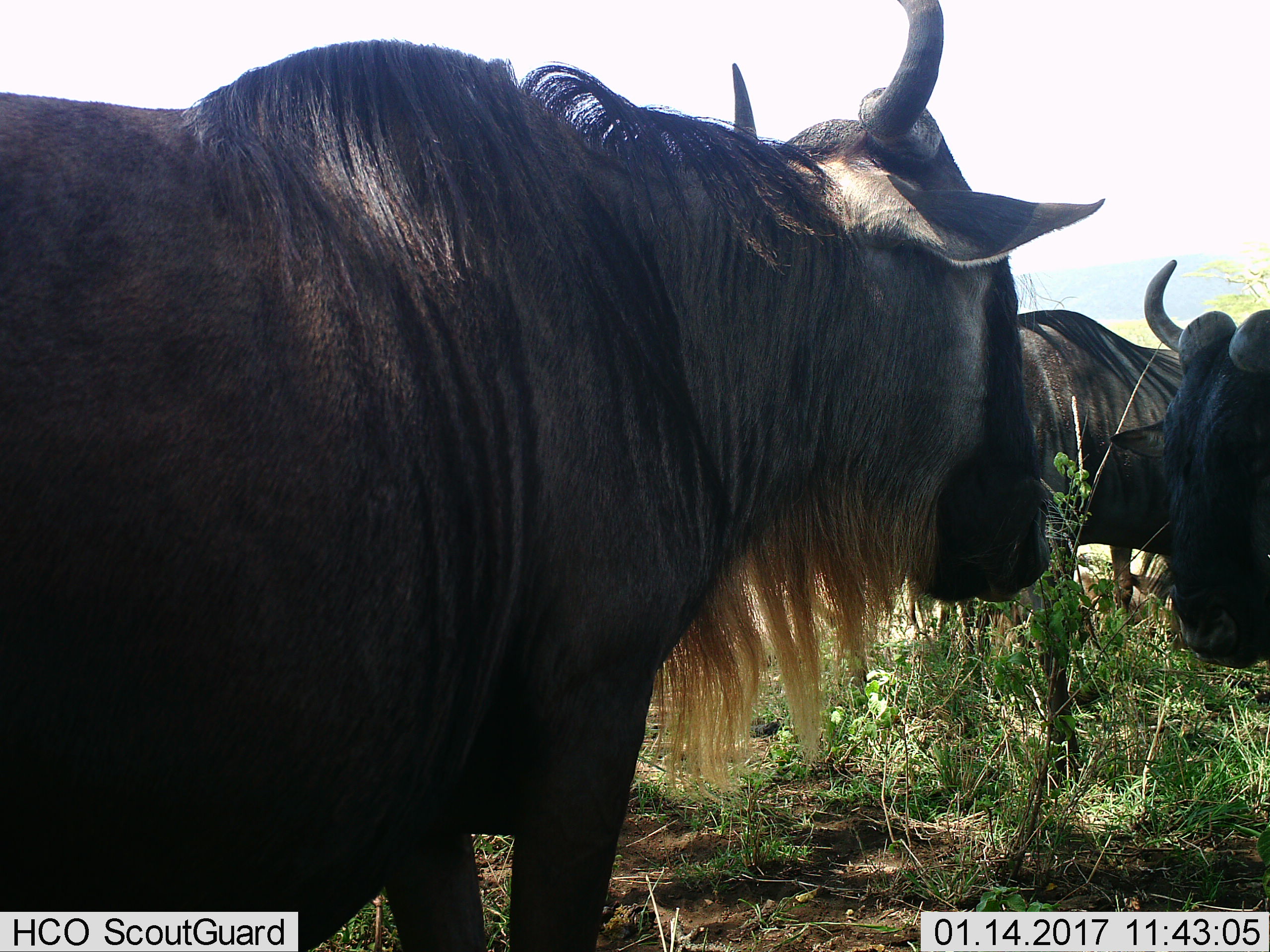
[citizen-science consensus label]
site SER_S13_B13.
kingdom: Animalia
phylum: Chordata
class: Mammalia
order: Artiodactyla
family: Bovidae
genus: Connochaetes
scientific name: Connochaetes taurinus taurinus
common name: blue wildebeest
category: wildebeestblue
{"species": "wildebeestblue (blue wildebeest) (Connochaetes taurinus taurinus)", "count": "4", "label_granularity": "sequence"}